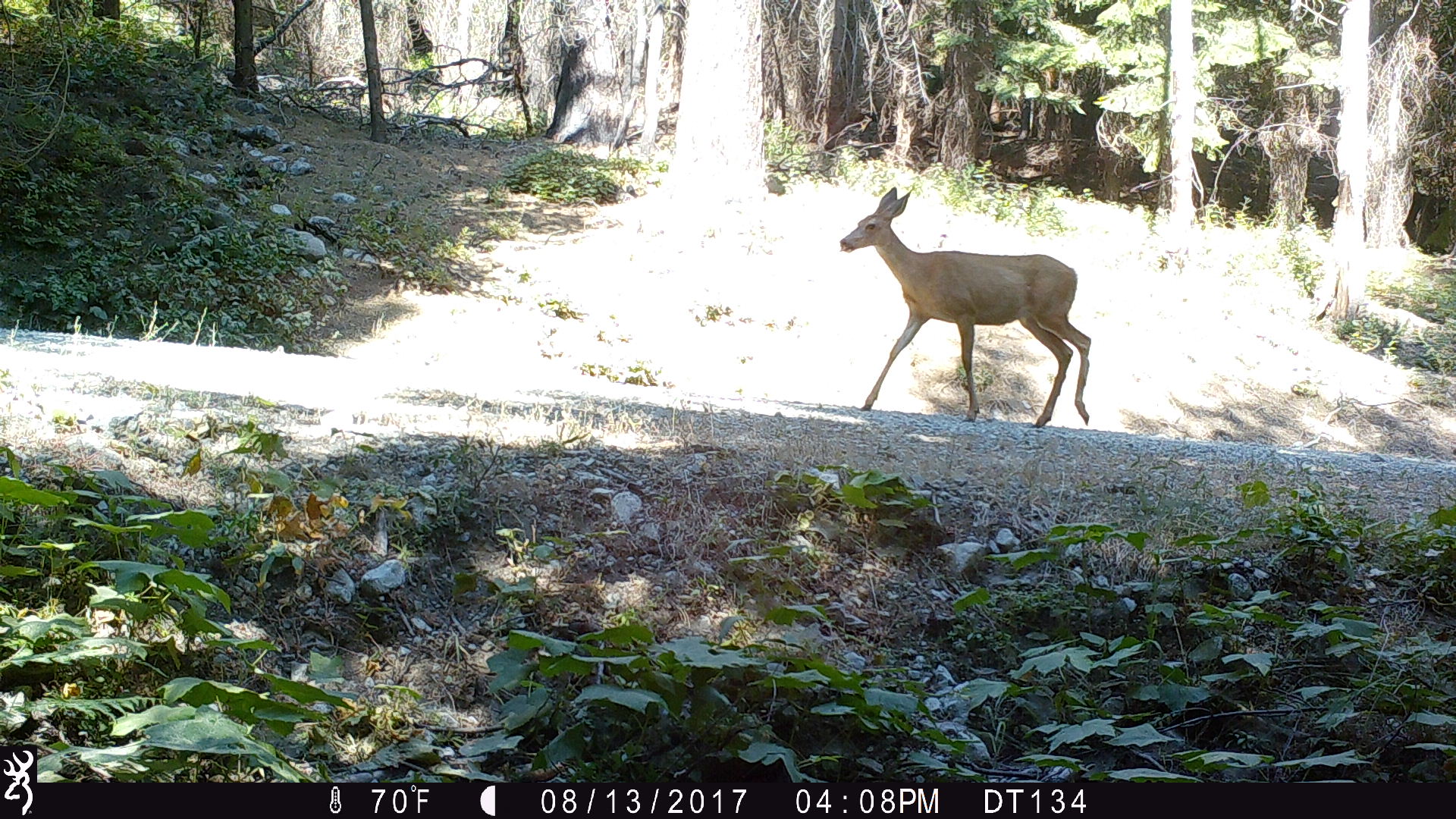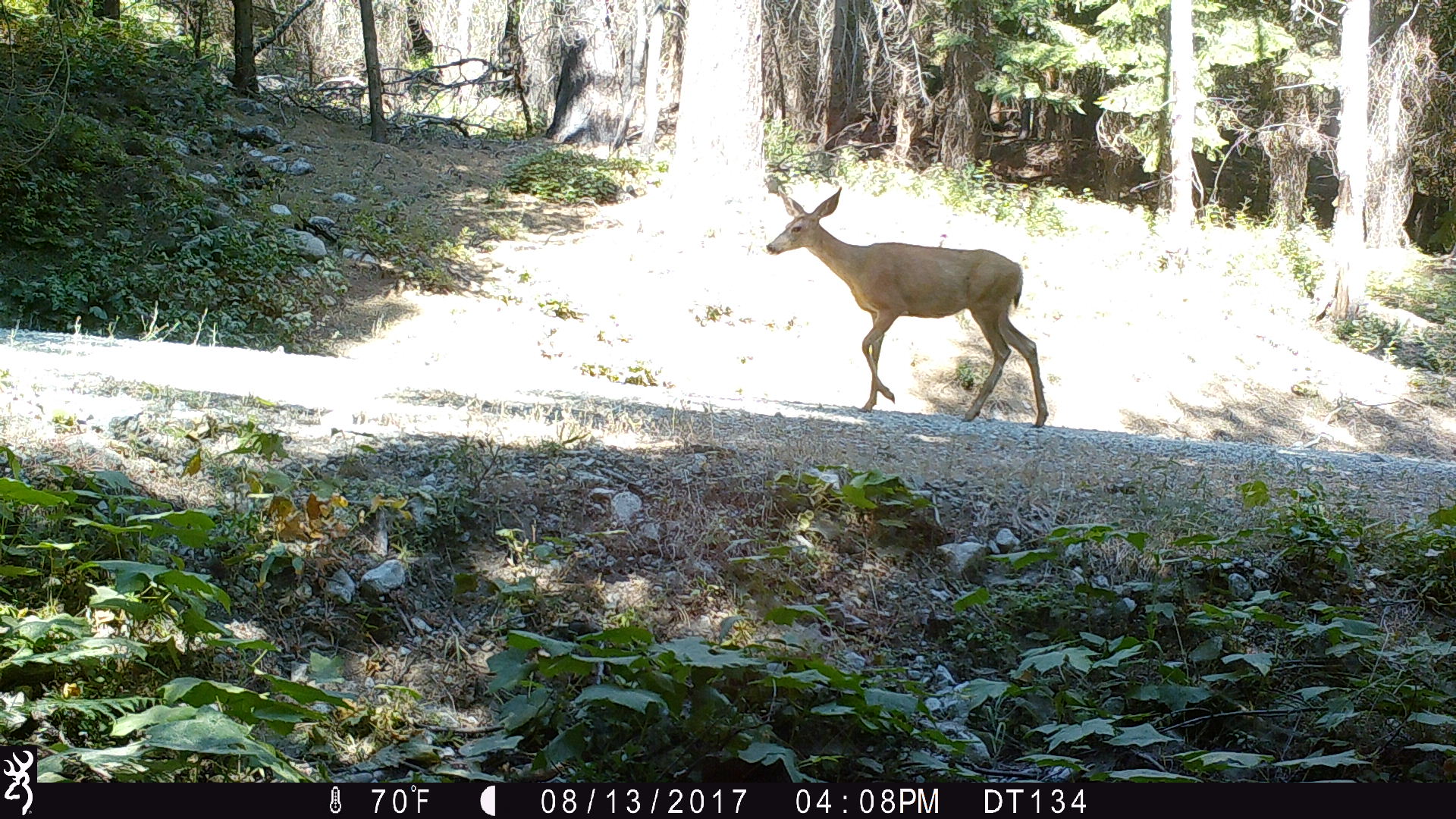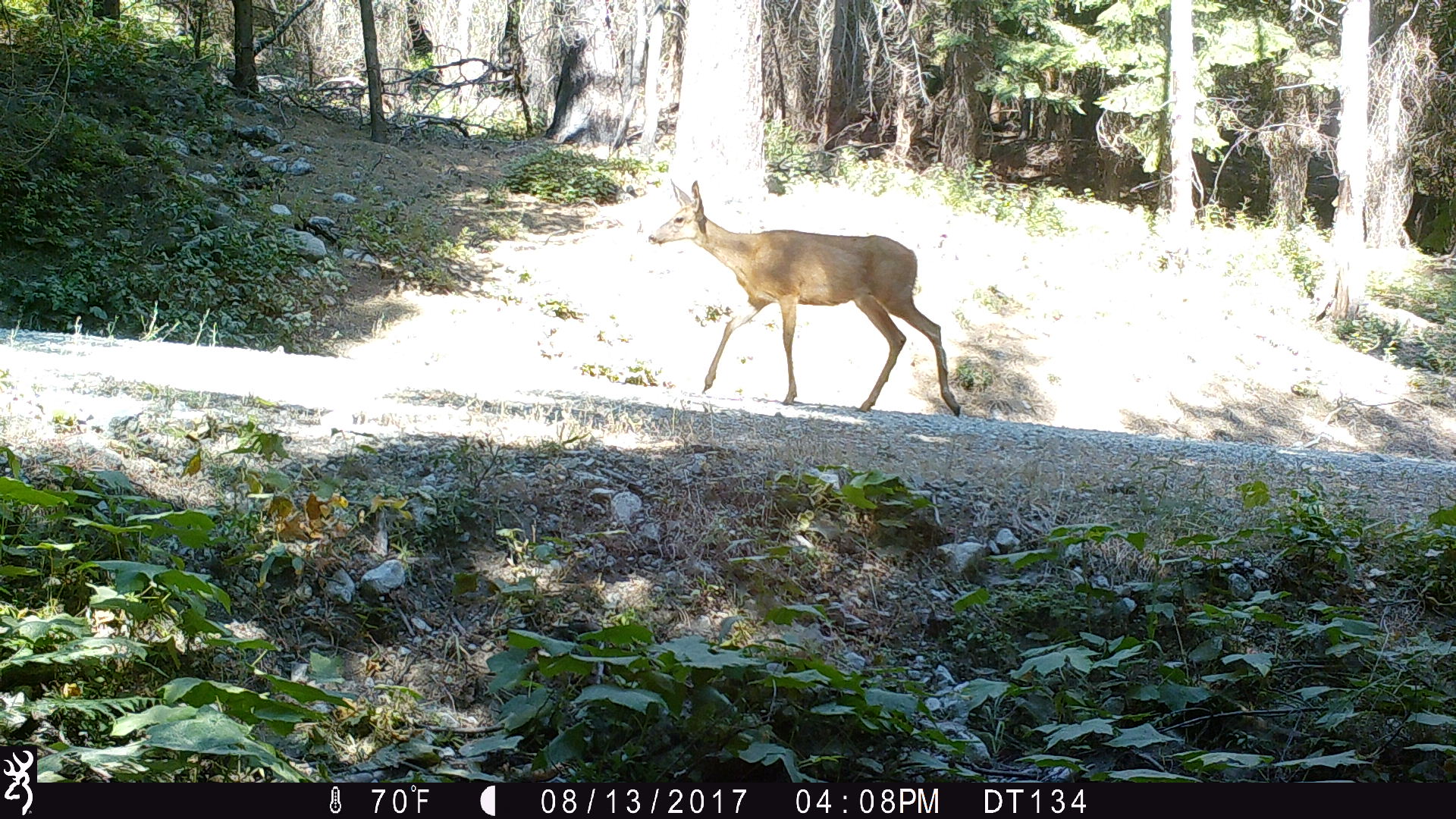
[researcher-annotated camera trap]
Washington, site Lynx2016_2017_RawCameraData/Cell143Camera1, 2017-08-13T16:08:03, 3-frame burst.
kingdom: Animalia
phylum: Chordata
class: Mammalia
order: Artiodactyla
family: Cervidae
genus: Odocoileus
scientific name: Odocoileus hemionus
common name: mule deer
Odocoileus hemionus (mule deer). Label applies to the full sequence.